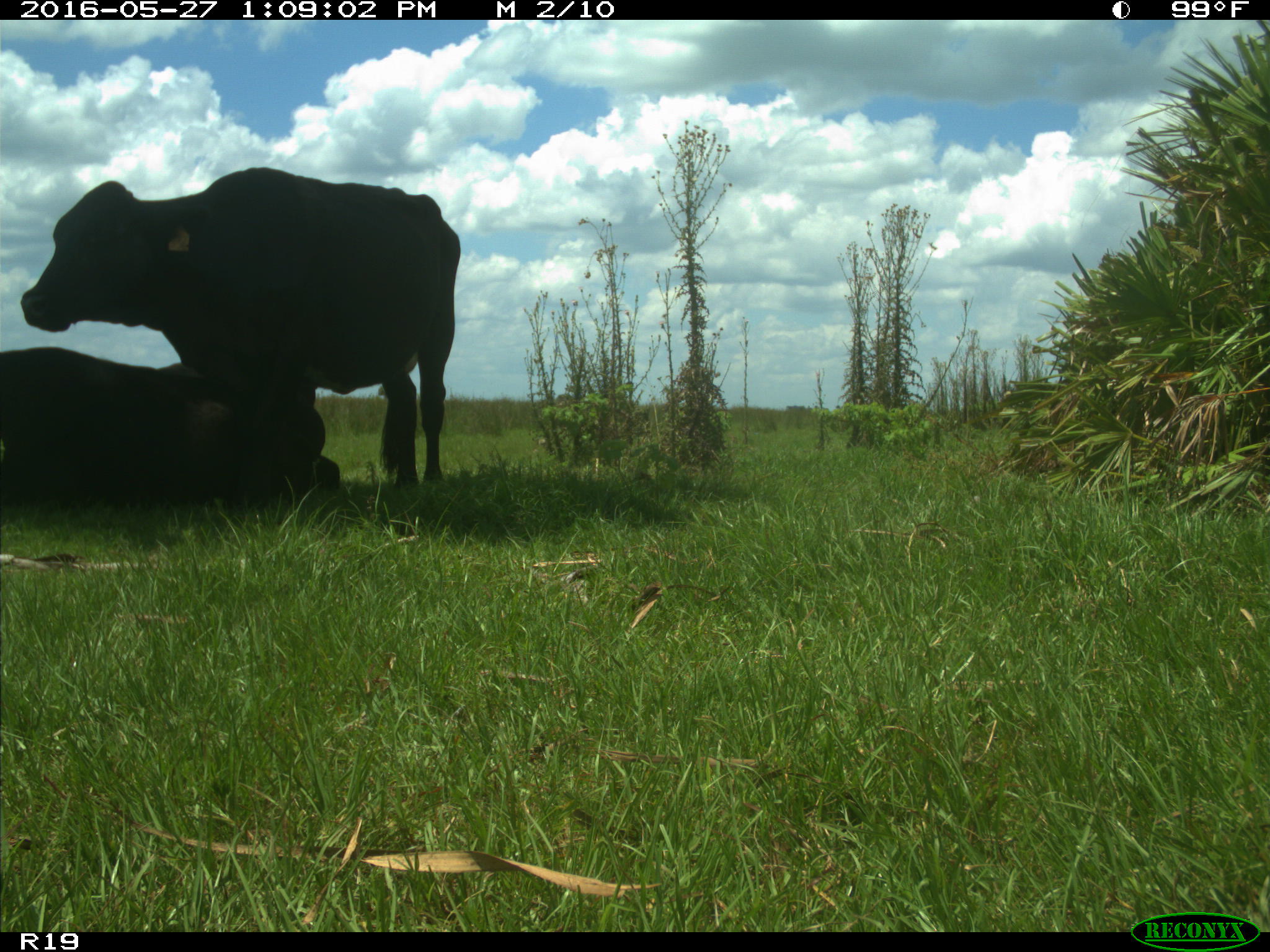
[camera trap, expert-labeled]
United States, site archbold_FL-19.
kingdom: Animalia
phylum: Chordata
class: Mammalia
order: Artiodactyla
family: Bovidae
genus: Bos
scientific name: Bos taurus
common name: domestic cow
Bos taurus (domestic cow).